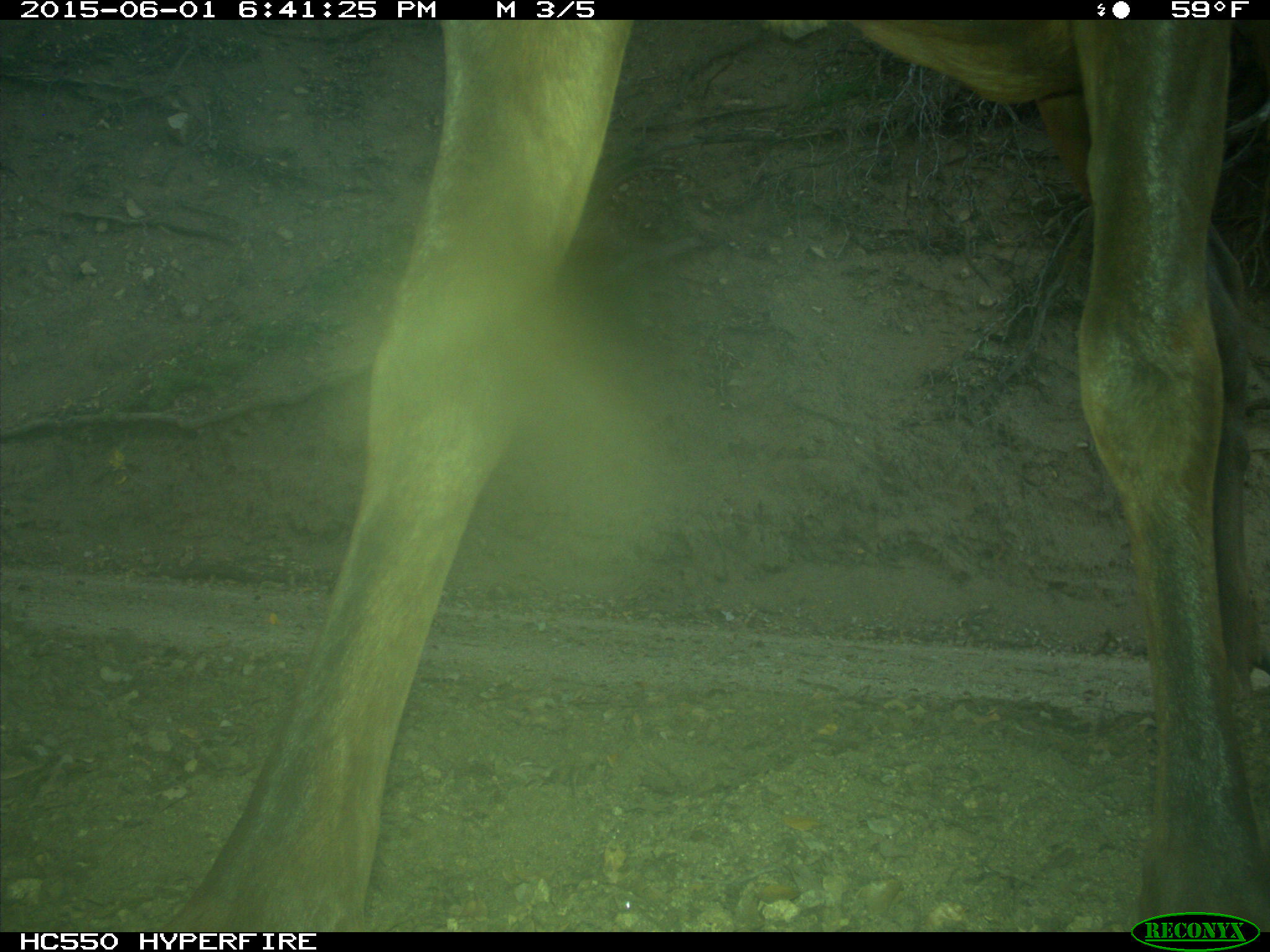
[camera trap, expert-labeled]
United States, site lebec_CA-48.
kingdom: Animalia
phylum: Chordata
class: Mammalia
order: Artiodactyla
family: Cervidae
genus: Cervus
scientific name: Cervus canadensis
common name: elk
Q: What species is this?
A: Cervus canadensis (elk).